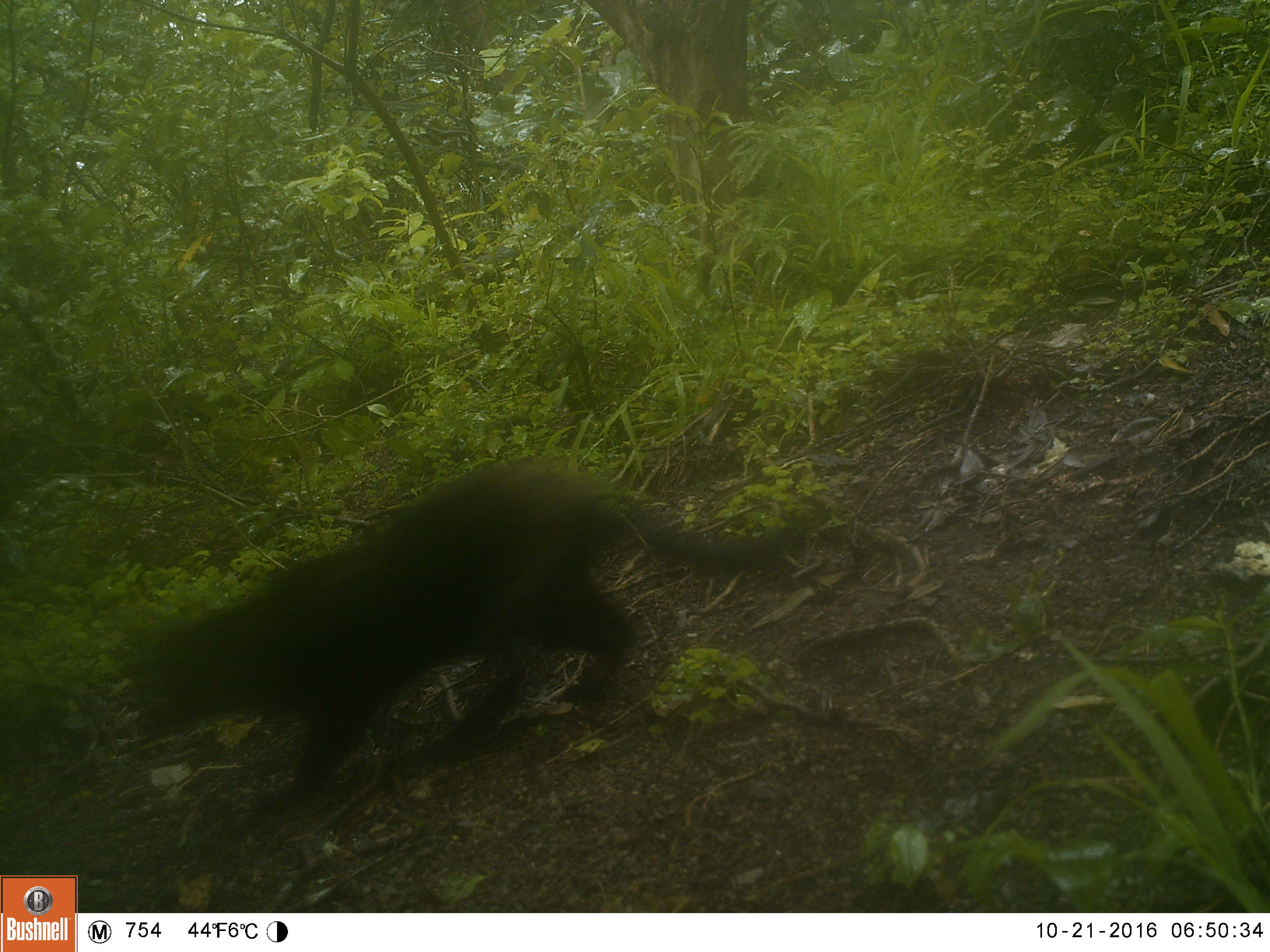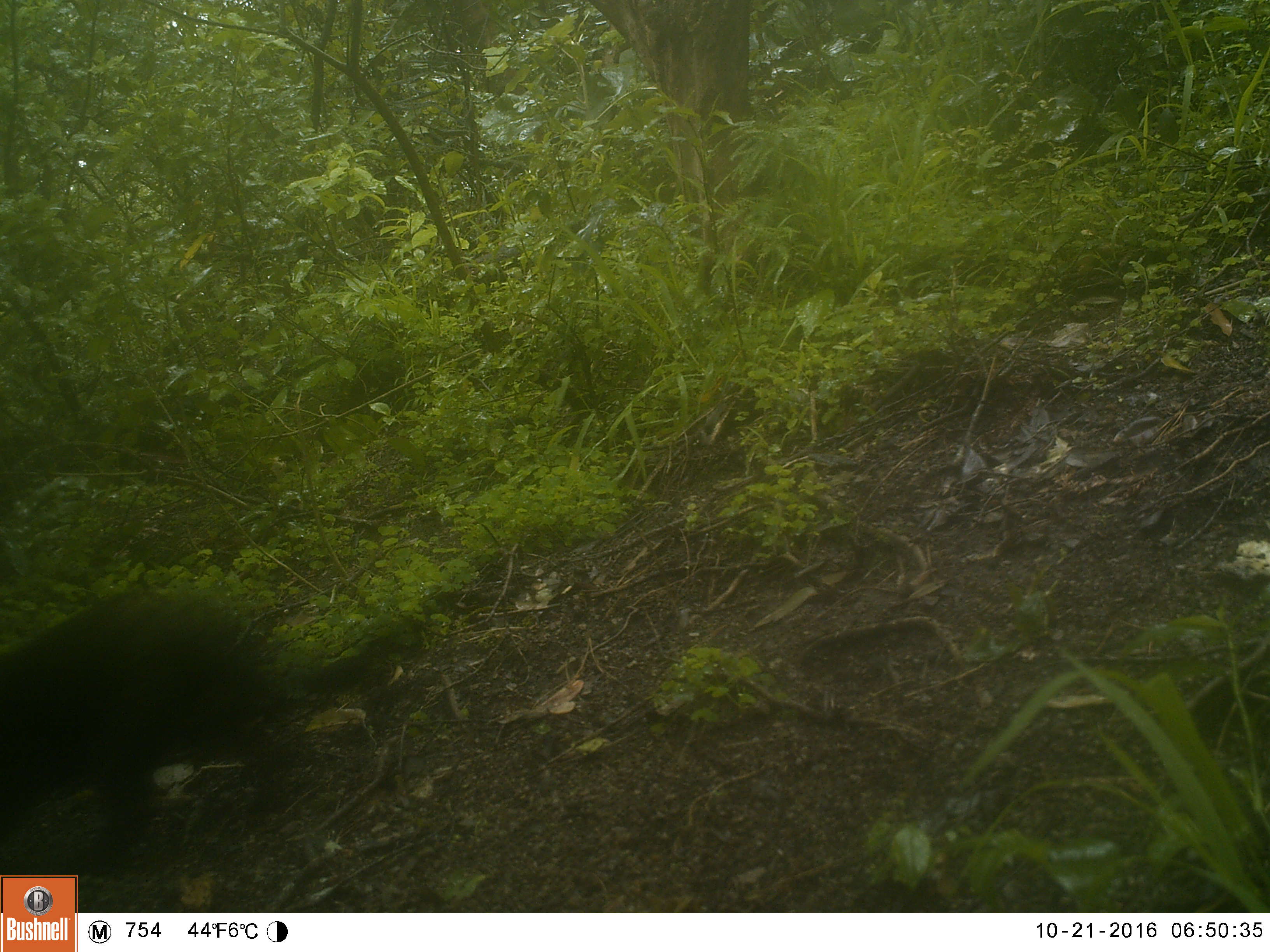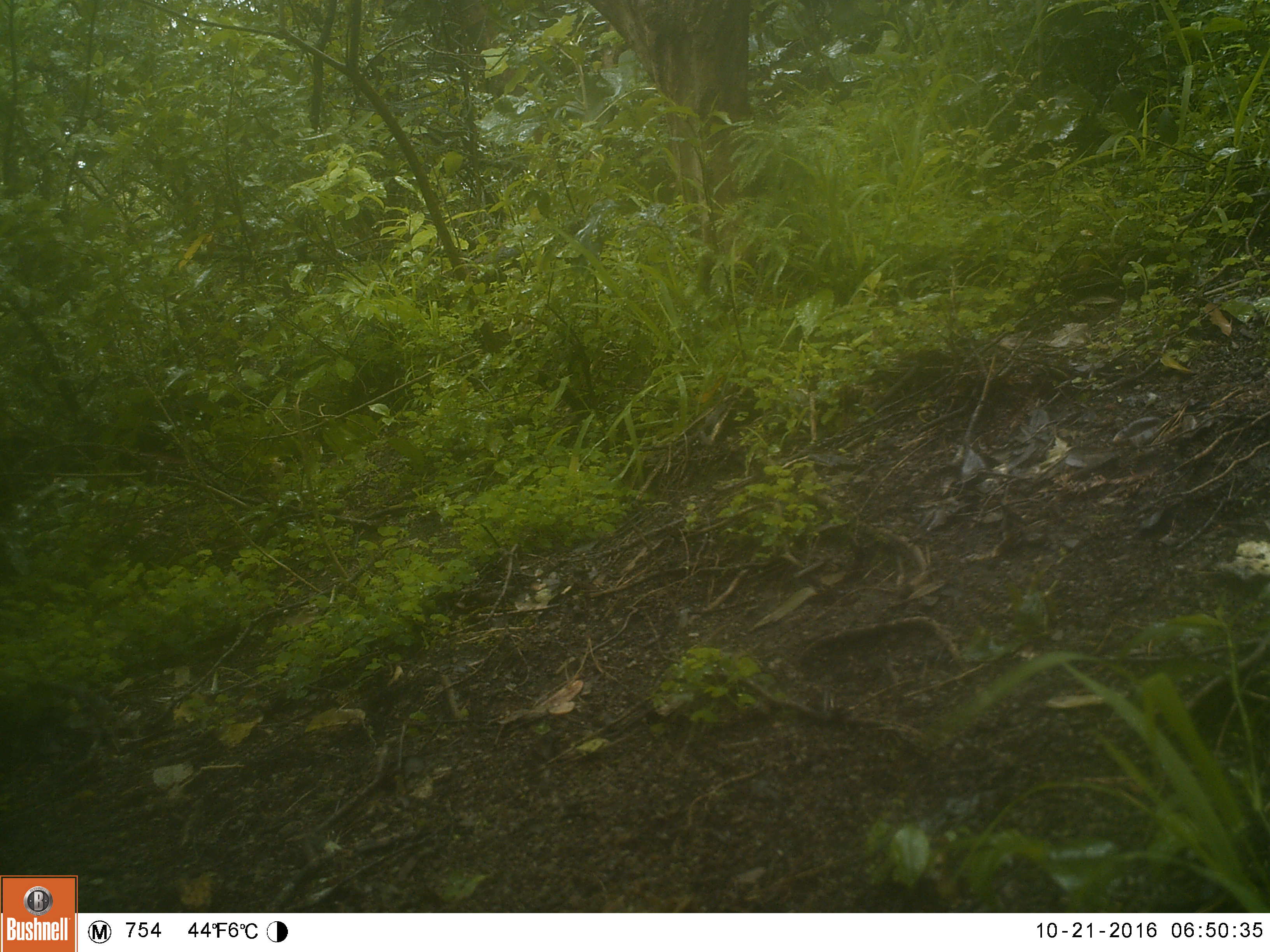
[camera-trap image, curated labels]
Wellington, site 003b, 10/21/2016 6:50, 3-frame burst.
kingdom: Animalia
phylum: Chordata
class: Mammalia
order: Carnivora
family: Felidae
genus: Felis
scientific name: Felis catus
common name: cat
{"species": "cat (Felis catus)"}